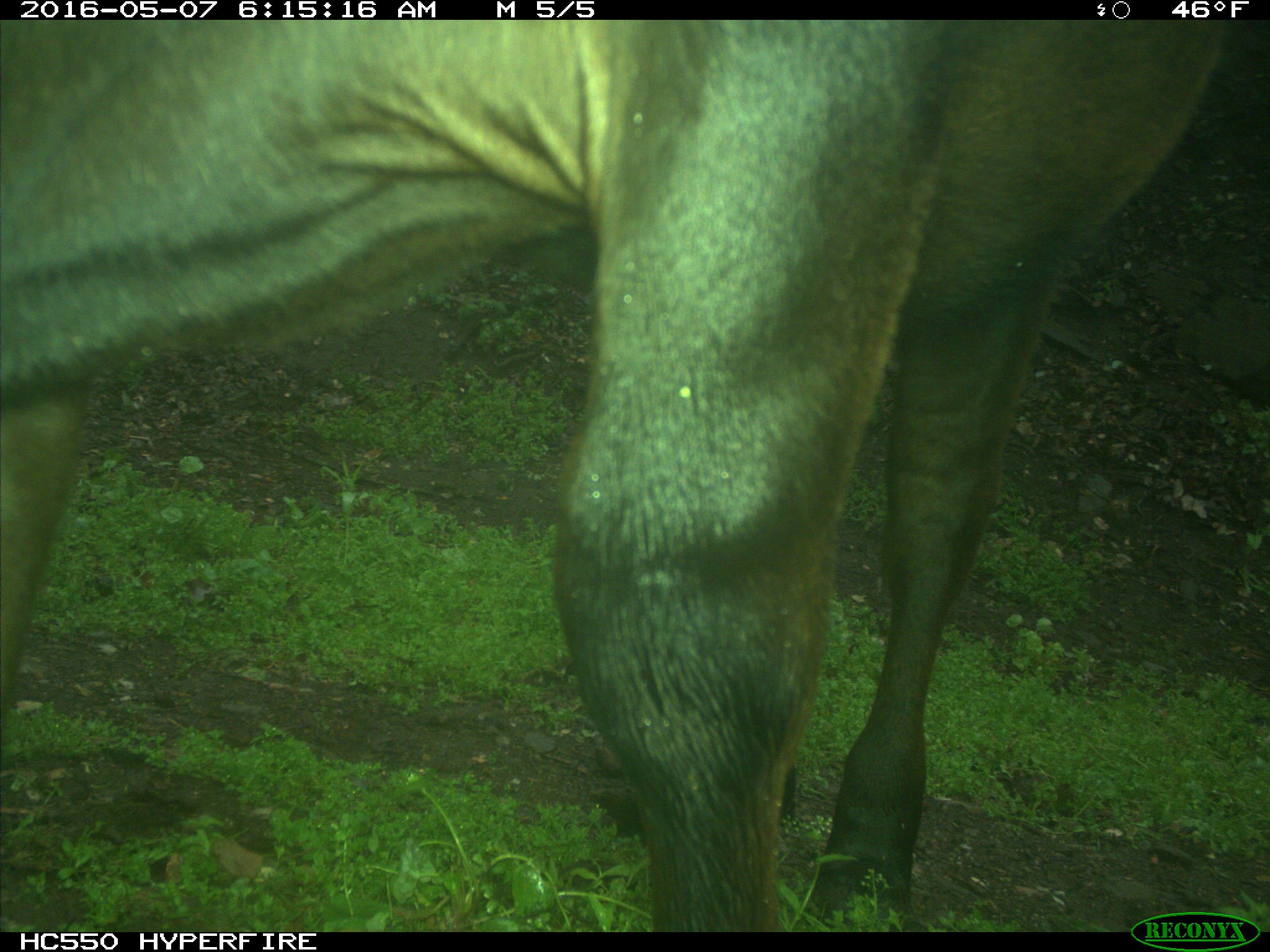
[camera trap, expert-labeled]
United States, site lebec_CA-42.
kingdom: Animalia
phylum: Chordata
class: Mammalia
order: Artiodactyla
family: Bovidae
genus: Bos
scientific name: Bos taurus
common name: domestic cow